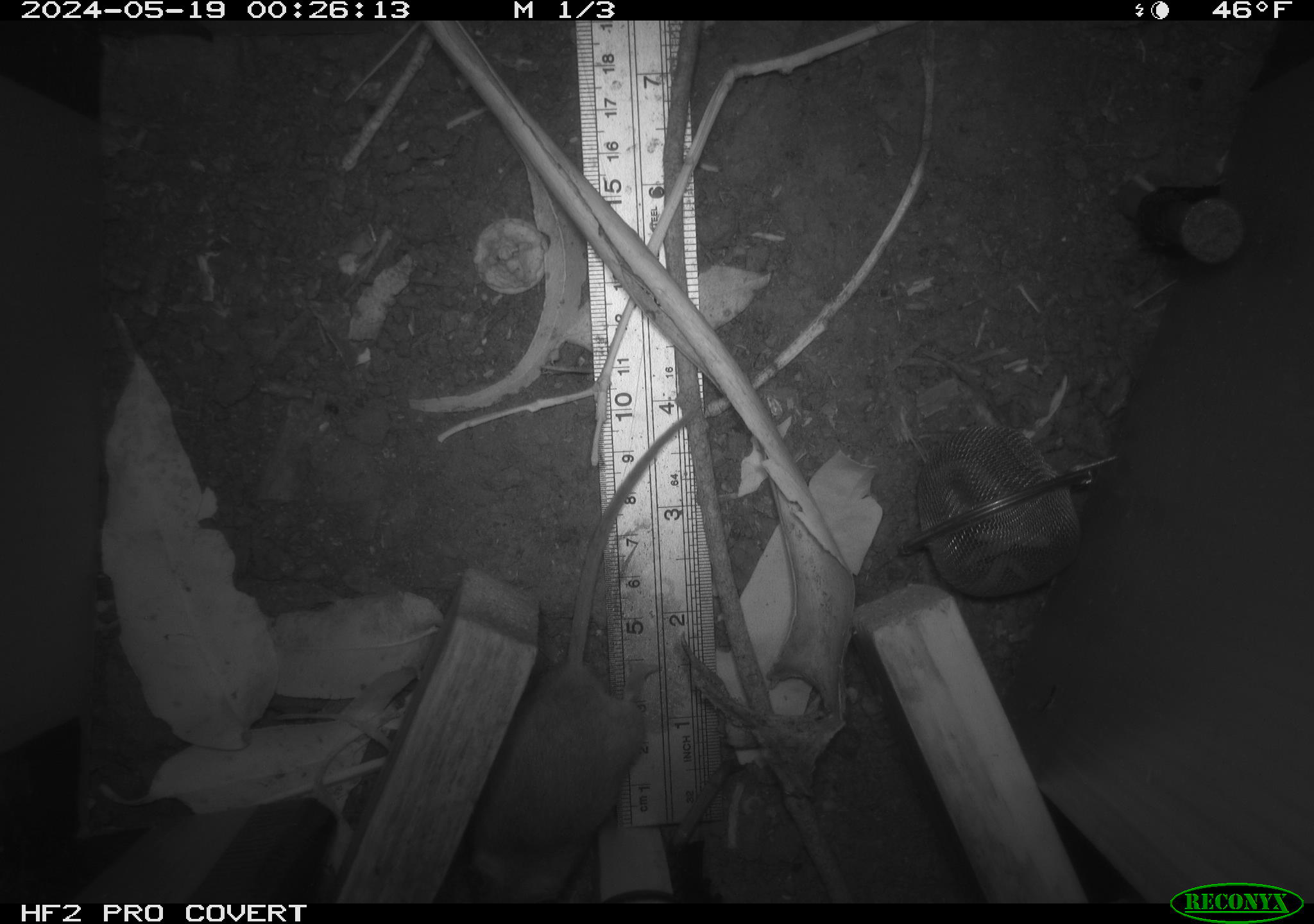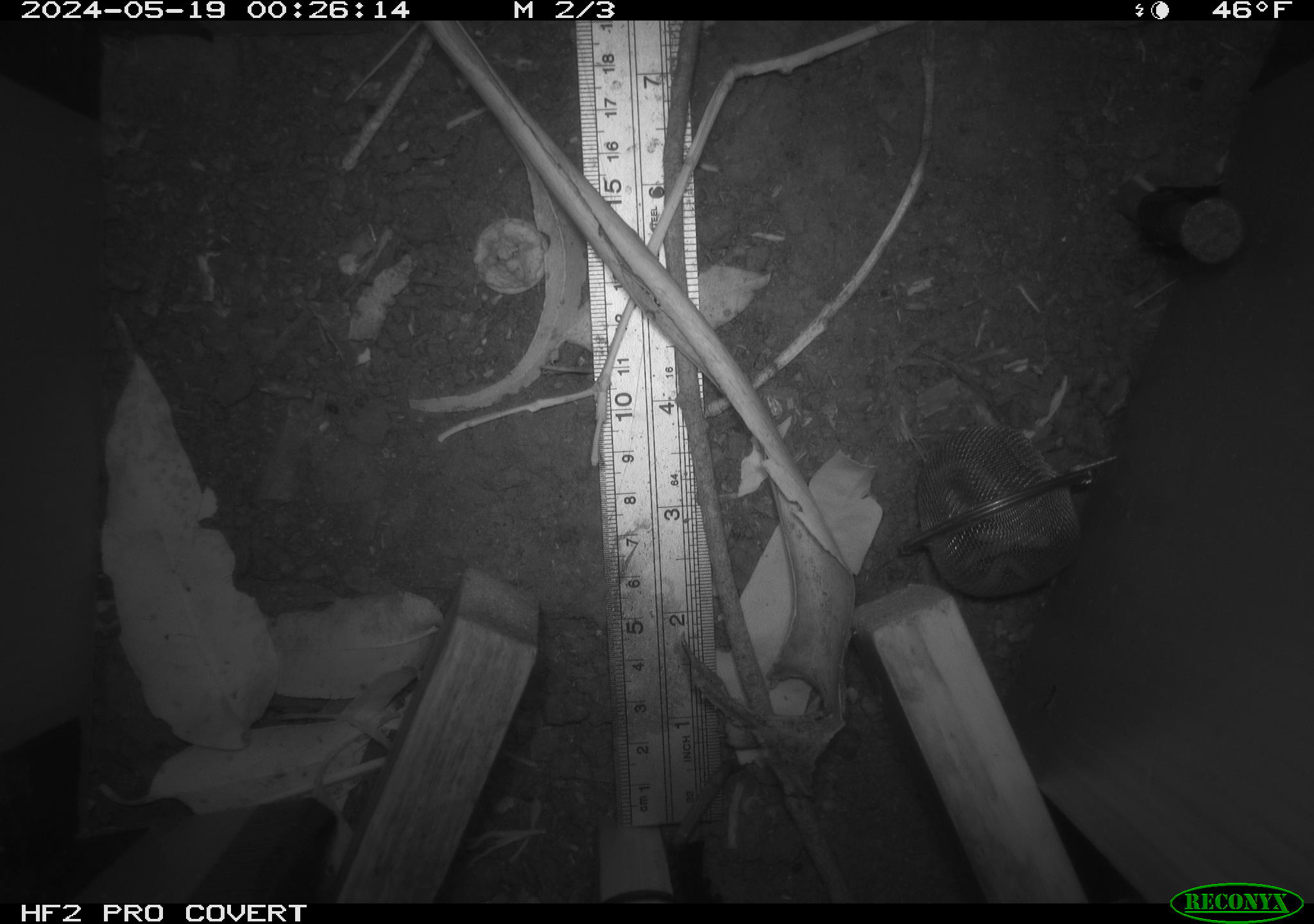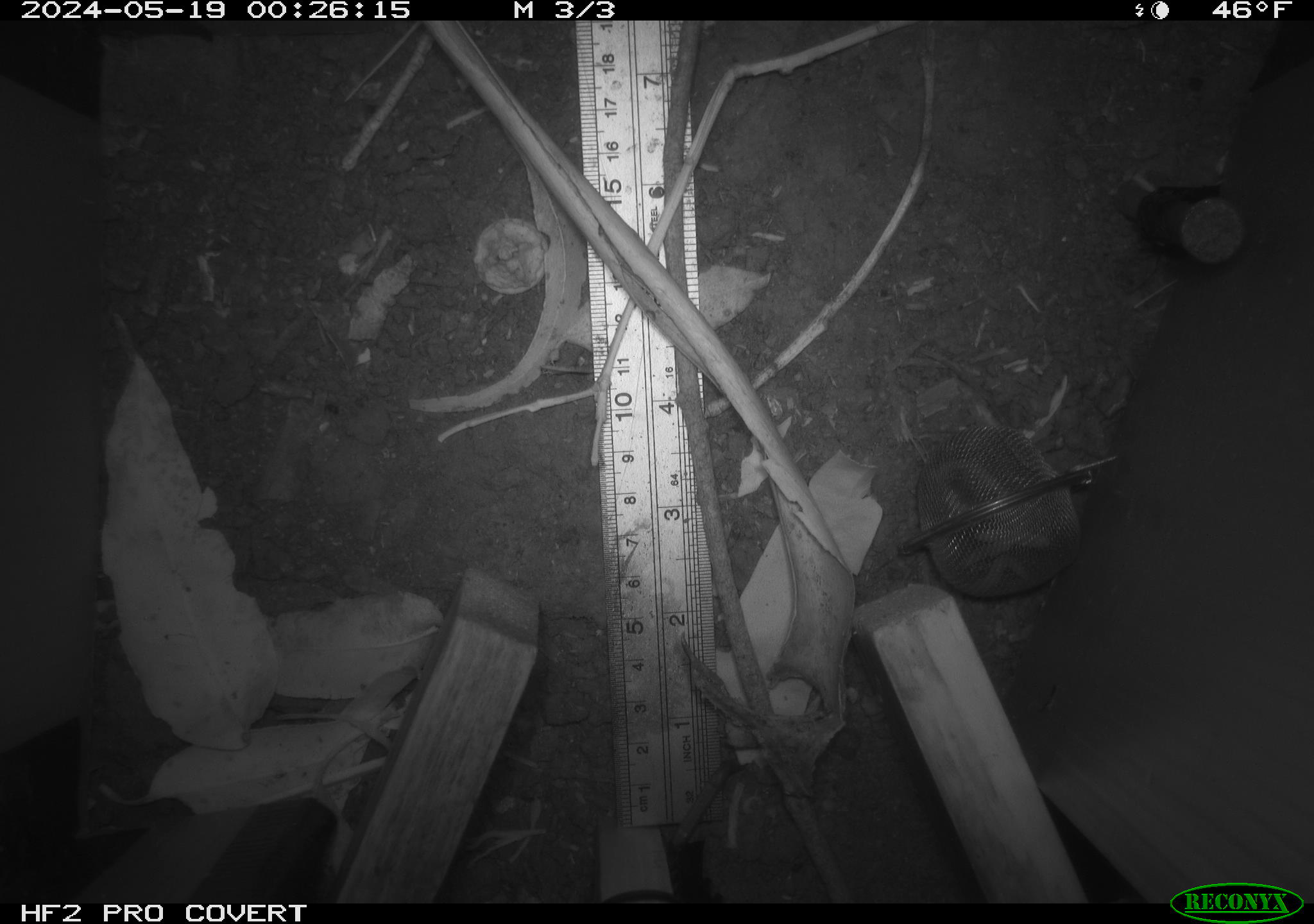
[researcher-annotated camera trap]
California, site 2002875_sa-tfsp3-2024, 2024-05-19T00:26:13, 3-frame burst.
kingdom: Animalia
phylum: Chordata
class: Mammalia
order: Rodentia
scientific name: Rodentia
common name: rodent